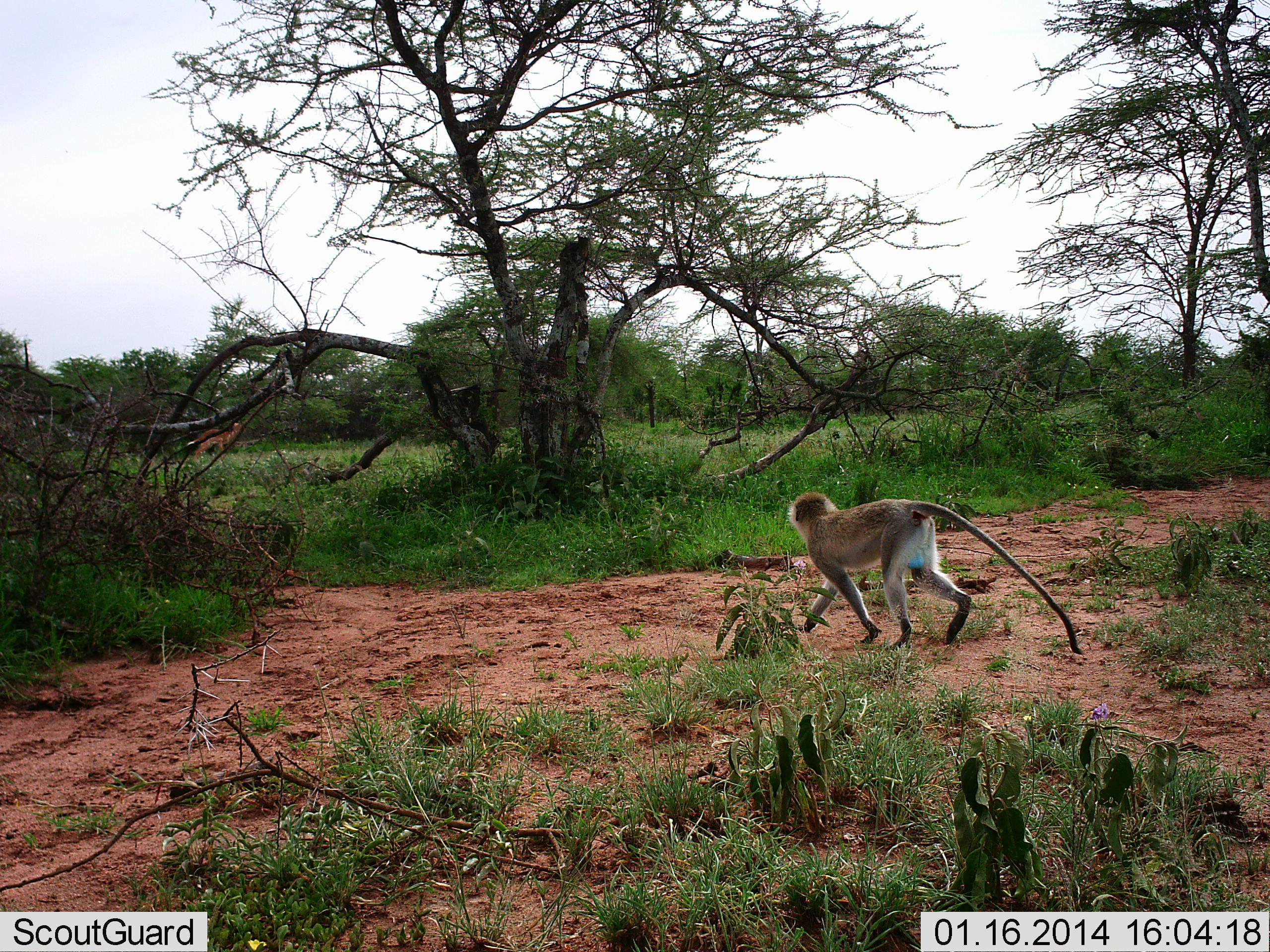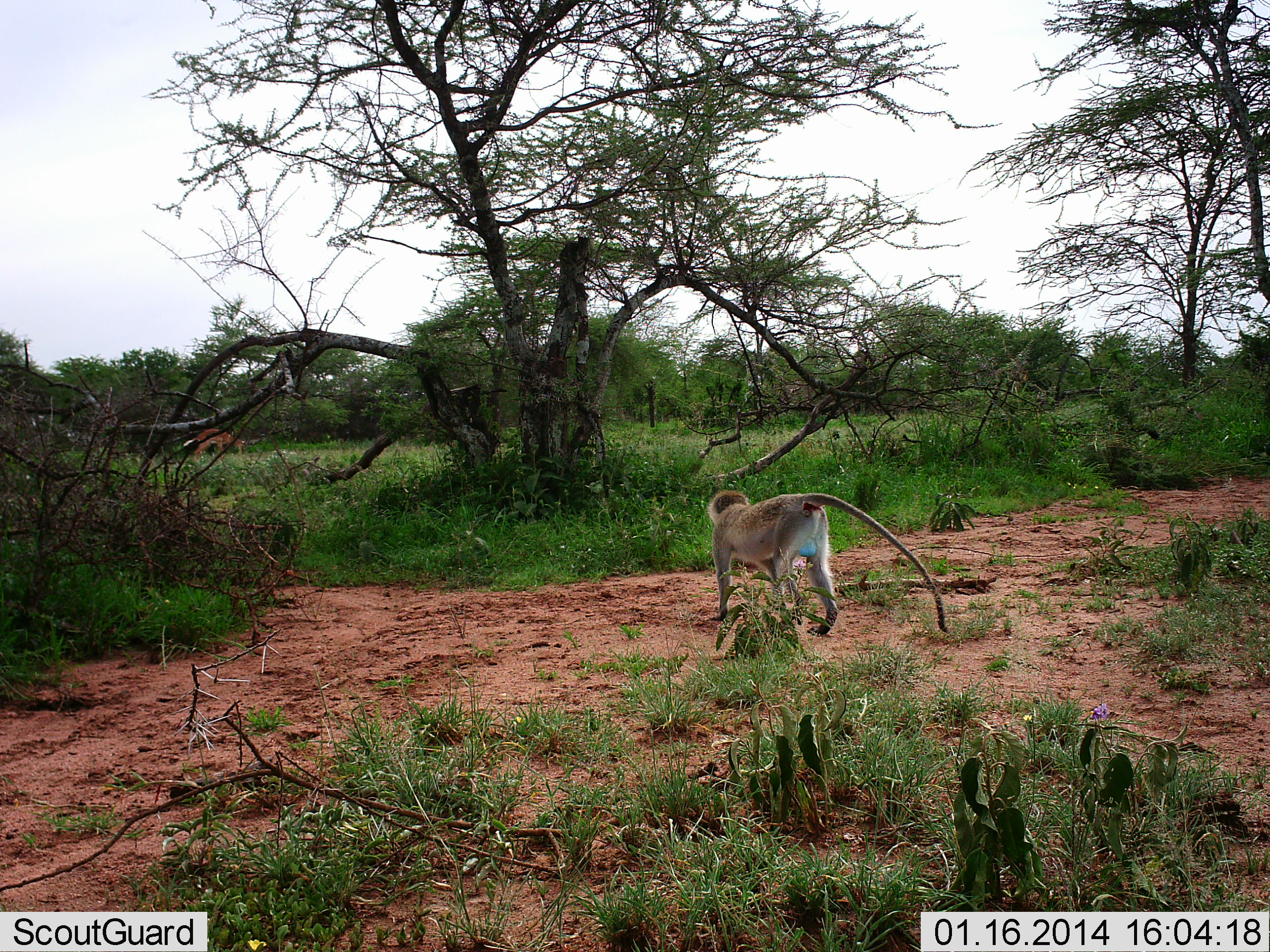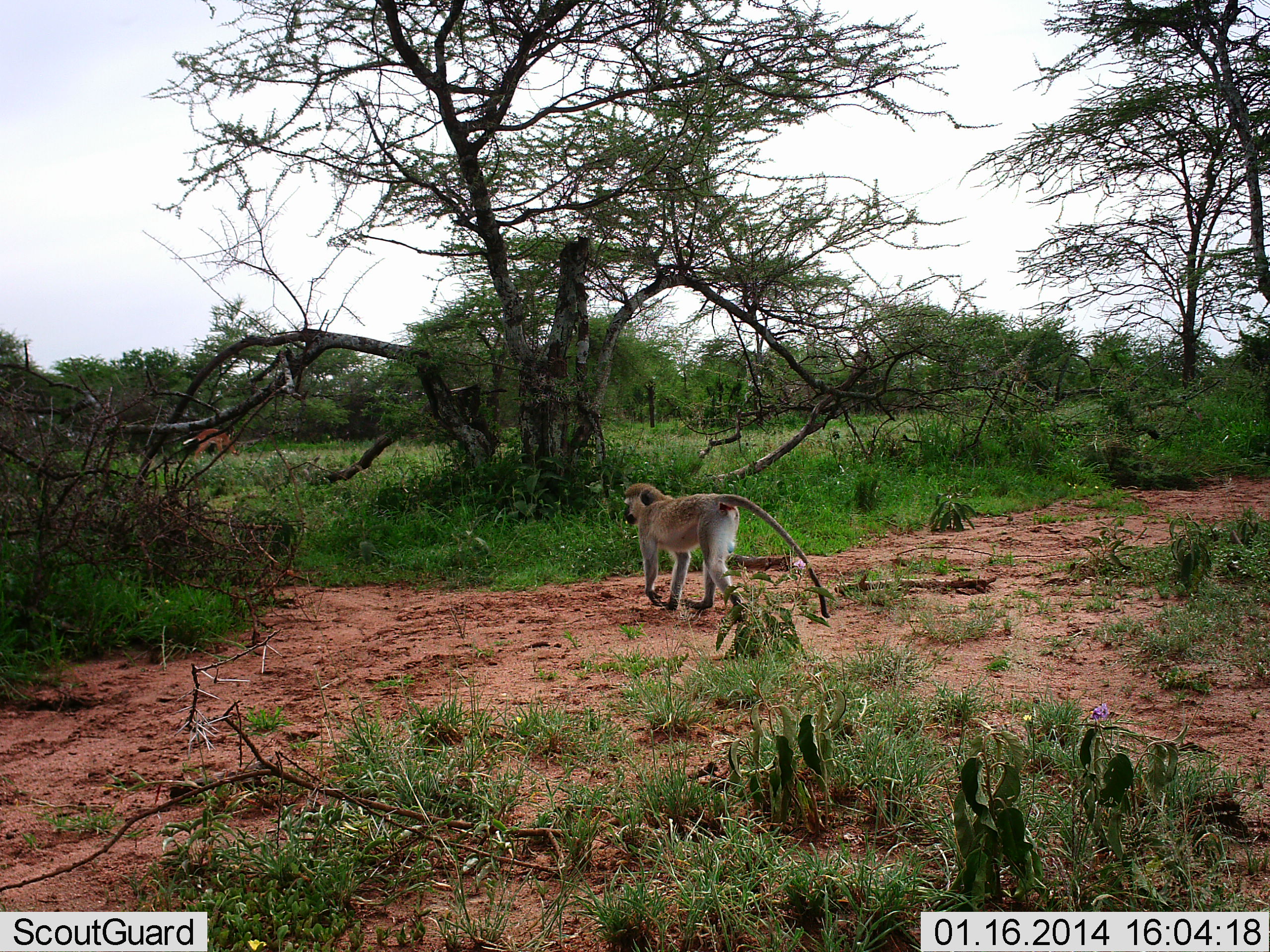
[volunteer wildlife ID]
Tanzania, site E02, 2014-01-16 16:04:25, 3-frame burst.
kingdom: Animalia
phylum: Chordata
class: Mammalia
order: Primates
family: Cercopithecidae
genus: Chlorocebus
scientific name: Chlorocebus pygerythrus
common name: vervet monkey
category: monkeyvervet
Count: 1.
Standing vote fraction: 0%.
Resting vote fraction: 0%.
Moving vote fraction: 100%.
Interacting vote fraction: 0%.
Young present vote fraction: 0%.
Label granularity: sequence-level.